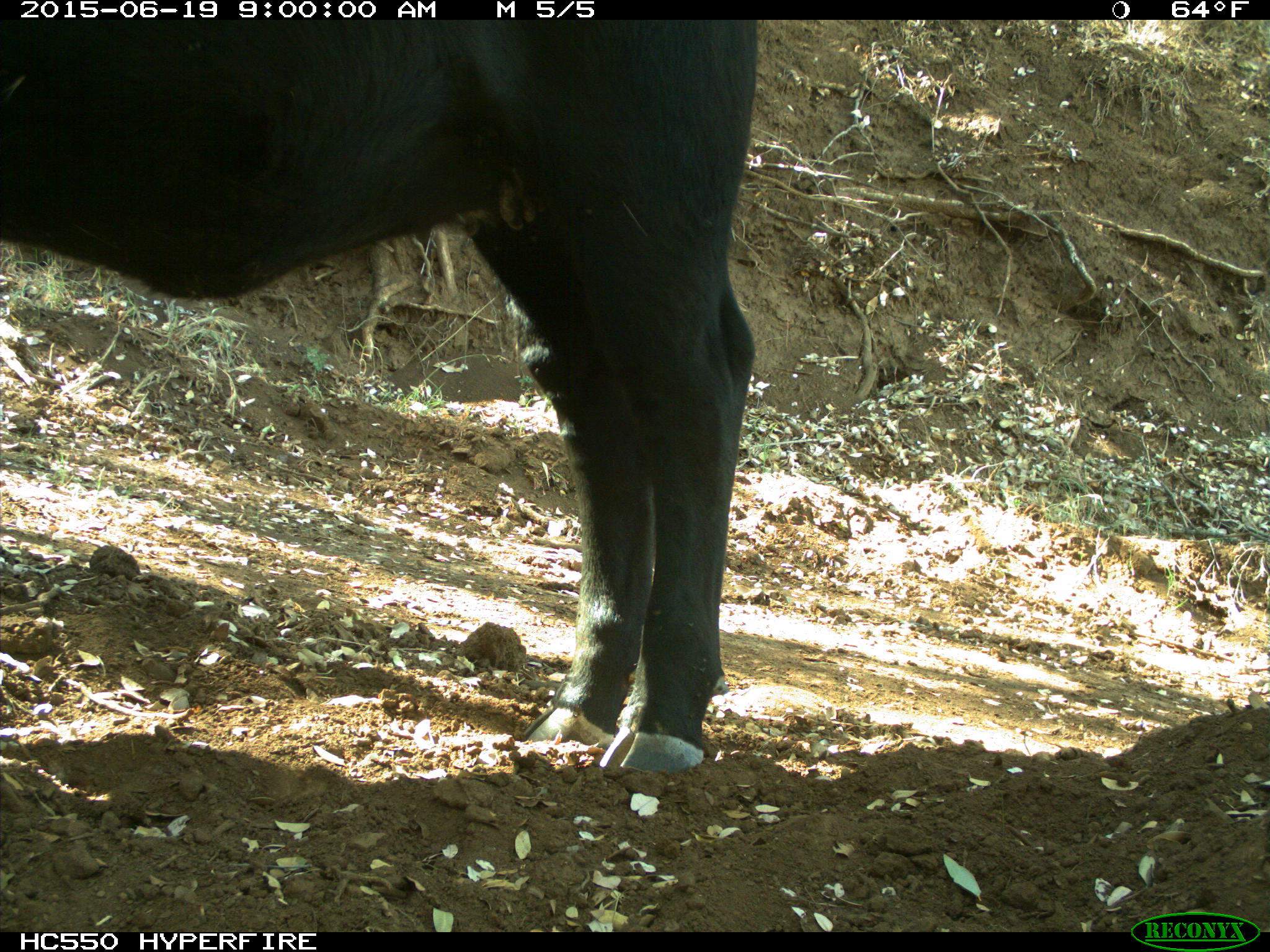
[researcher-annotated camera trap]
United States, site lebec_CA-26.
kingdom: Animalia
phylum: Chordata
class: Mammalia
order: Artiodactyla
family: Bovidae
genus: Bos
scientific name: Bos taurus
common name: domestic cow